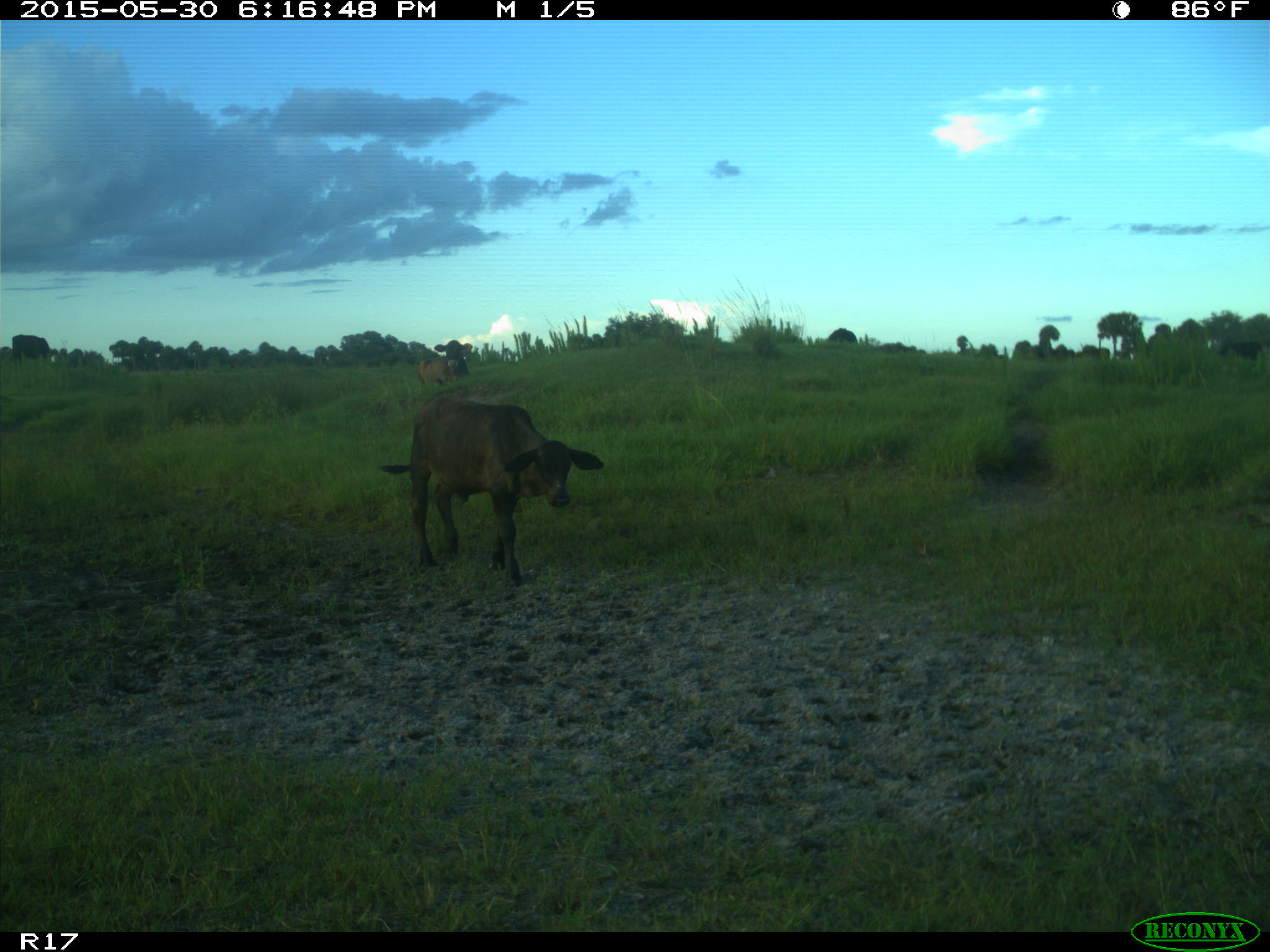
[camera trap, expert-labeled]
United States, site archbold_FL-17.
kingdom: Animalia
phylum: Chordata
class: Mammalia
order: Artiodactyla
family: Bovidae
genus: Bos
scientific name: Bos taurus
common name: domestic cow